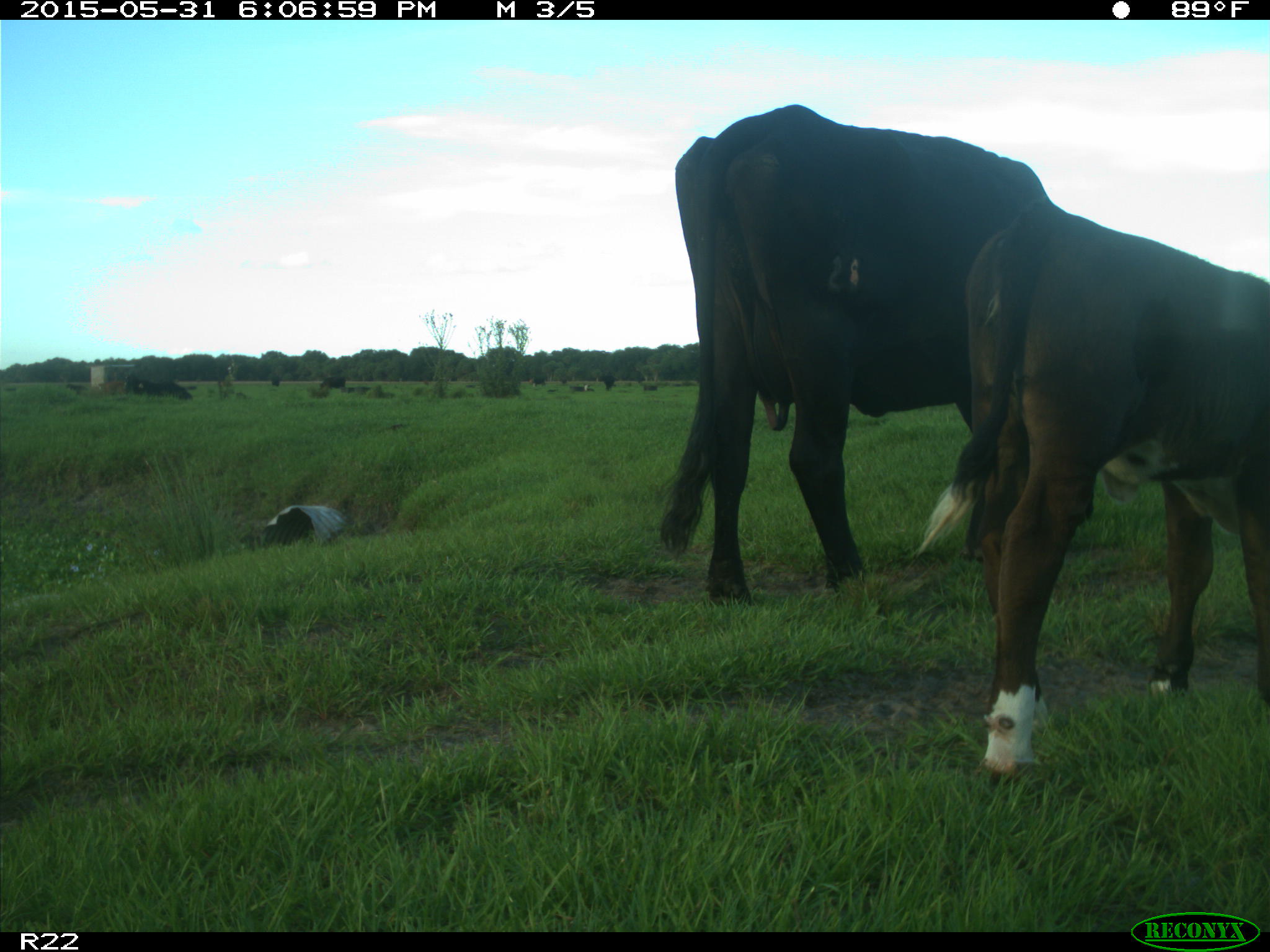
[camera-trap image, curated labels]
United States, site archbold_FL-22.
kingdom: Animalia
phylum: Chordata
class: Mammalia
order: Artiodactyla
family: Bovidae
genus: Bos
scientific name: Bos taurus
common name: domestic cow